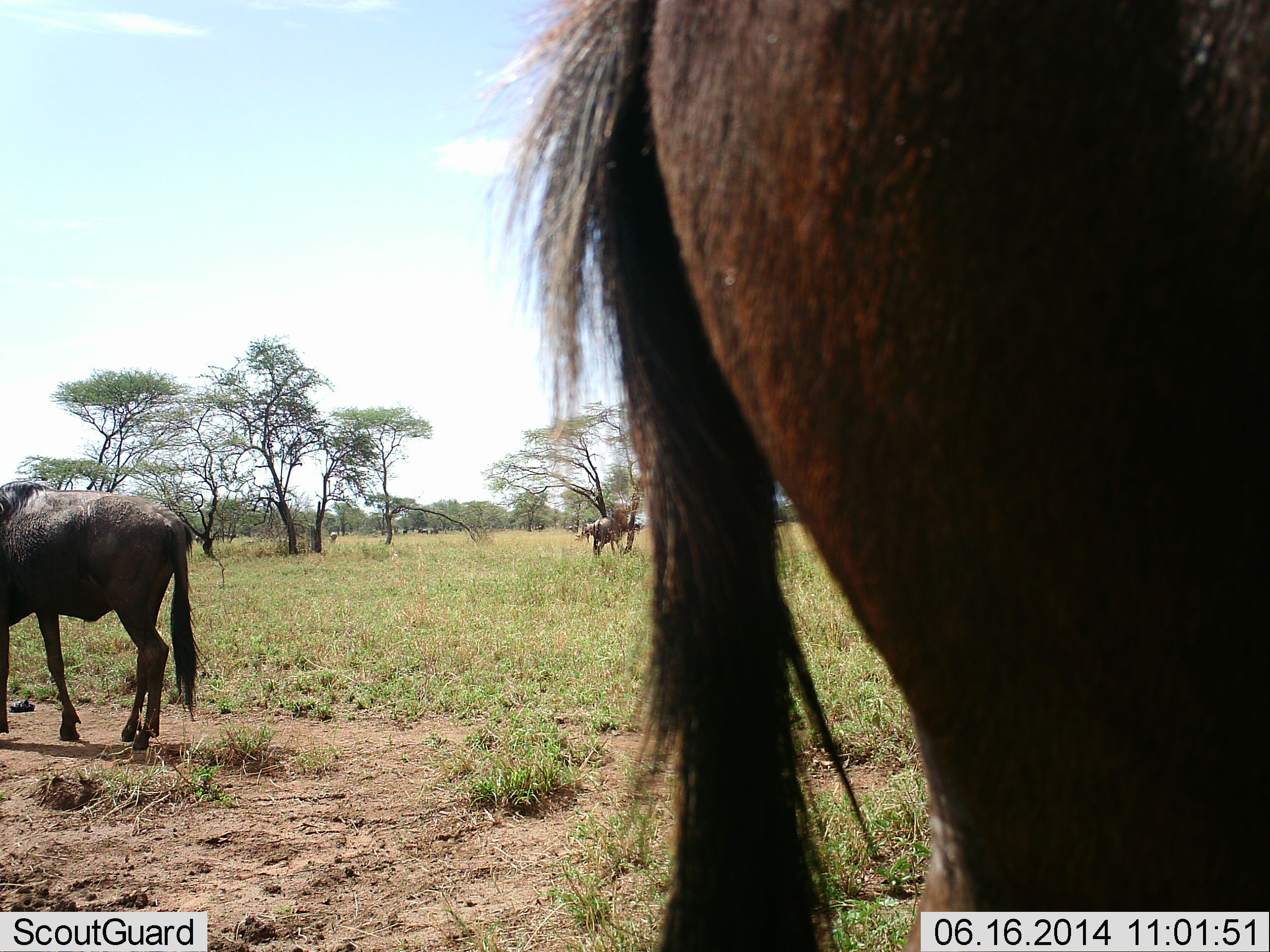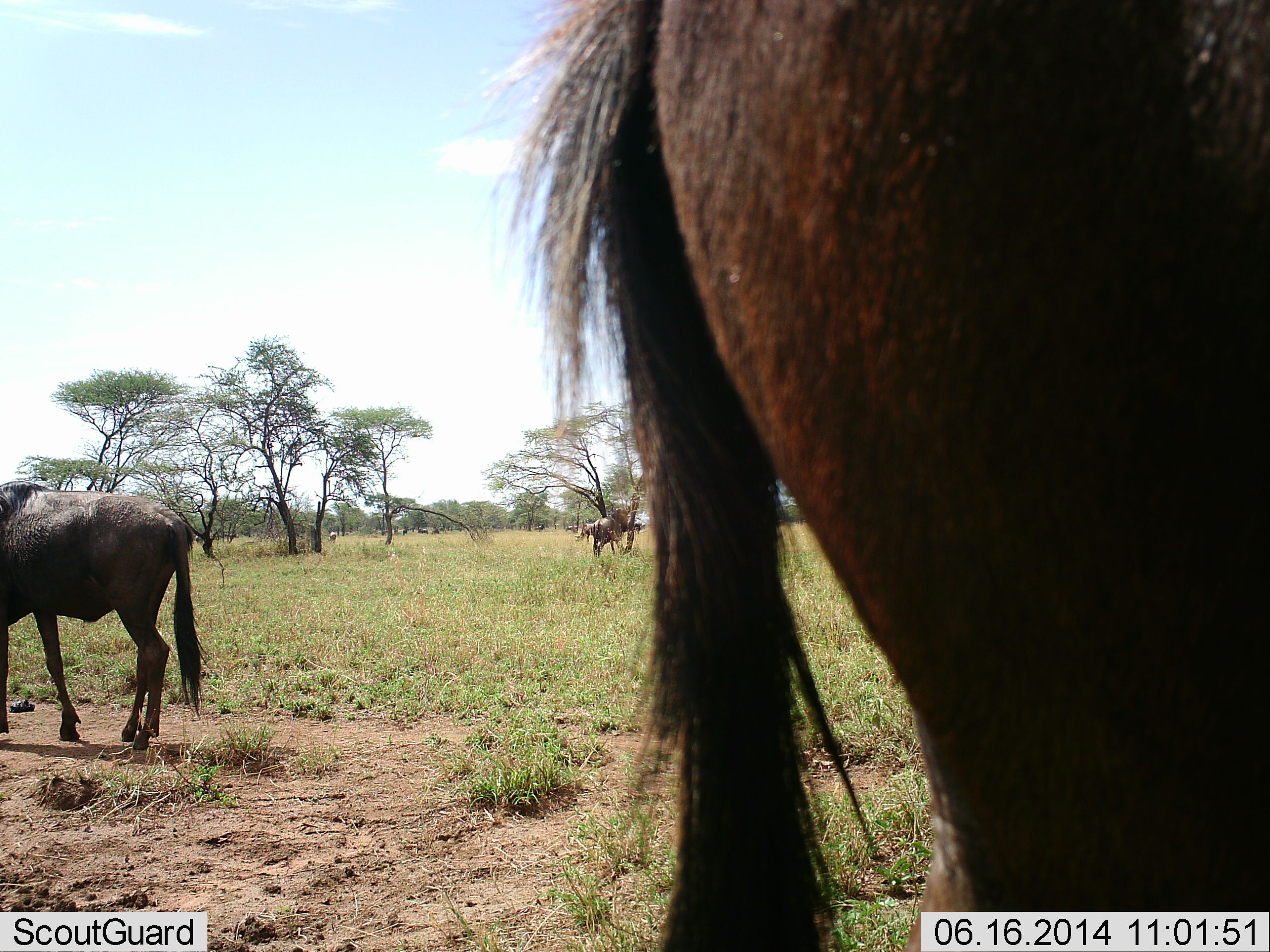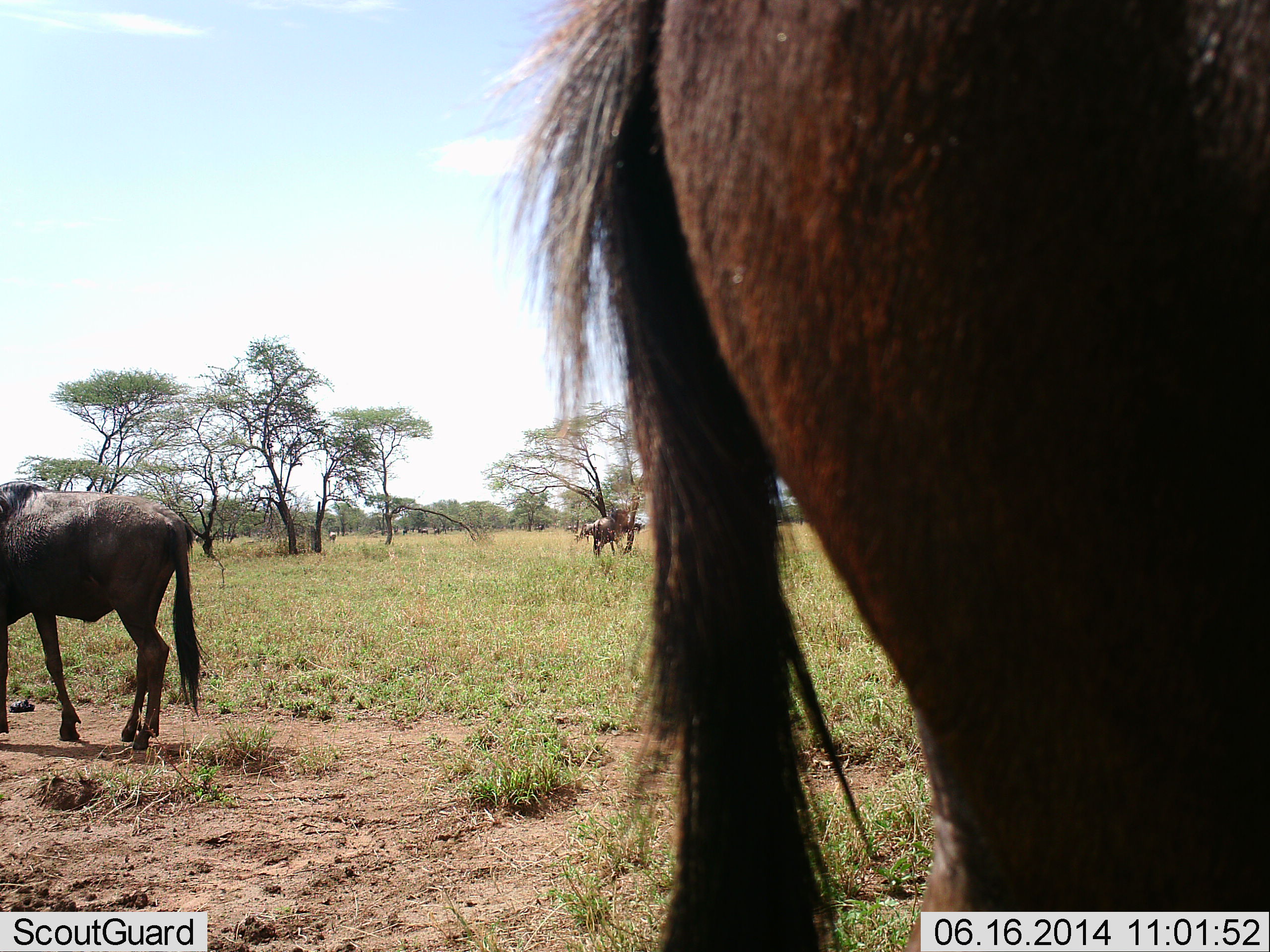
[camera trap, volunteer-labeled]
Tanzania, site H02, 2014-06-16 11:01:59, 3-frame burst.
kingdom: Animalia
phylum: Chordata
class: Mammalia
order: Artiodactyla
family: Bovidae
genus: Connochaetes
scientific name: Connochaetes taurinus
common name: blue wildebeest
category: wildebeest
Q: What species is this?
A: Wildebeest (blue wildebeest) (Connochaetes taurinus).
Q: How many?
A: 3.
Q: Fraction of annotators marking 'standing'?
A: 80%.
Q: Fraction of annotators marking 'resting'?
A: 0%.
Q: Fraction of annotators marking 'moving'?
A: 0%.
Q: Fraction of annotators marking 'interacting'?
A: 0%.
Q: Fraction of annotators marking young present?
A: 0%.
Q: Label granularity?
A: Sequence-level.